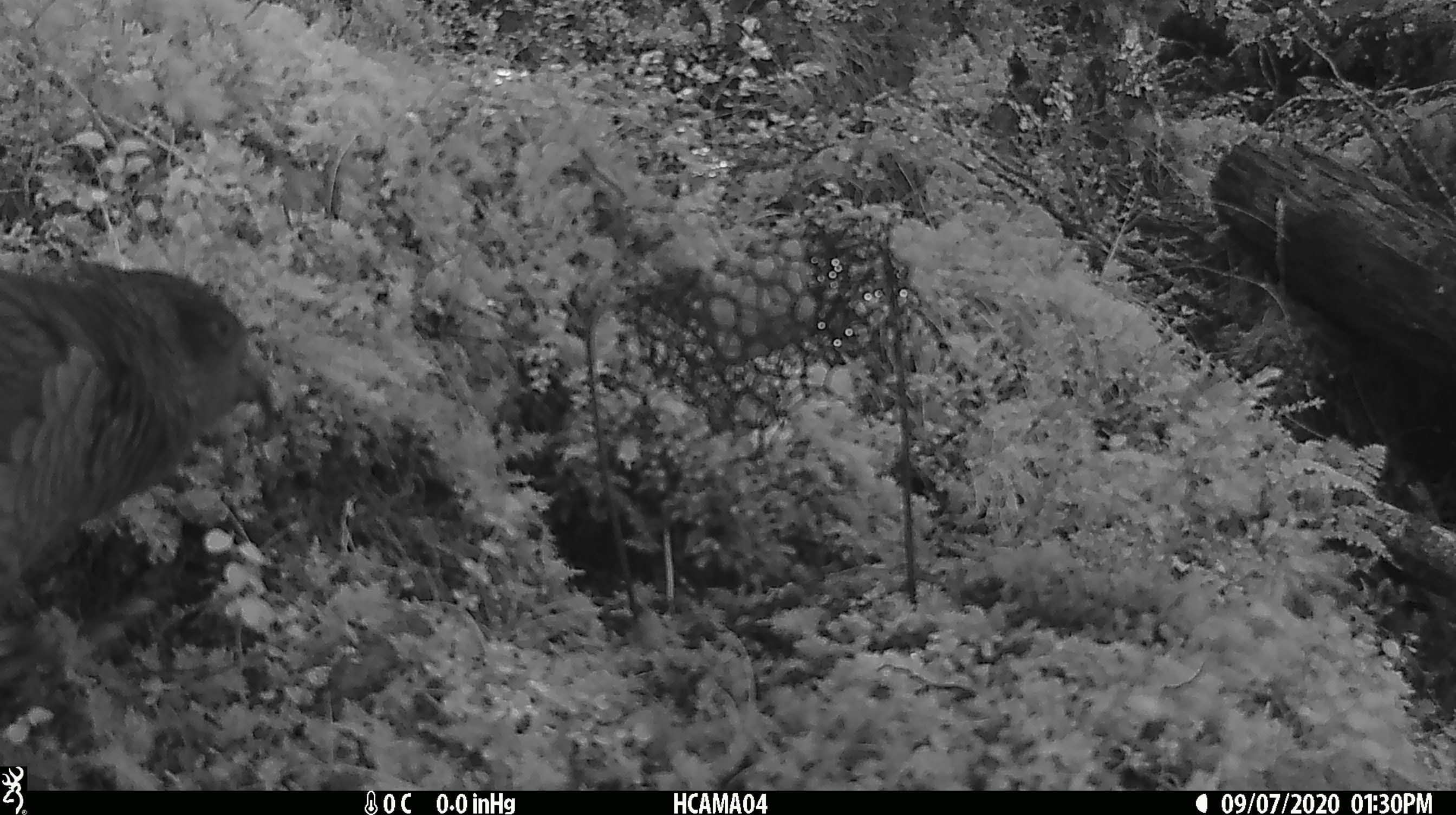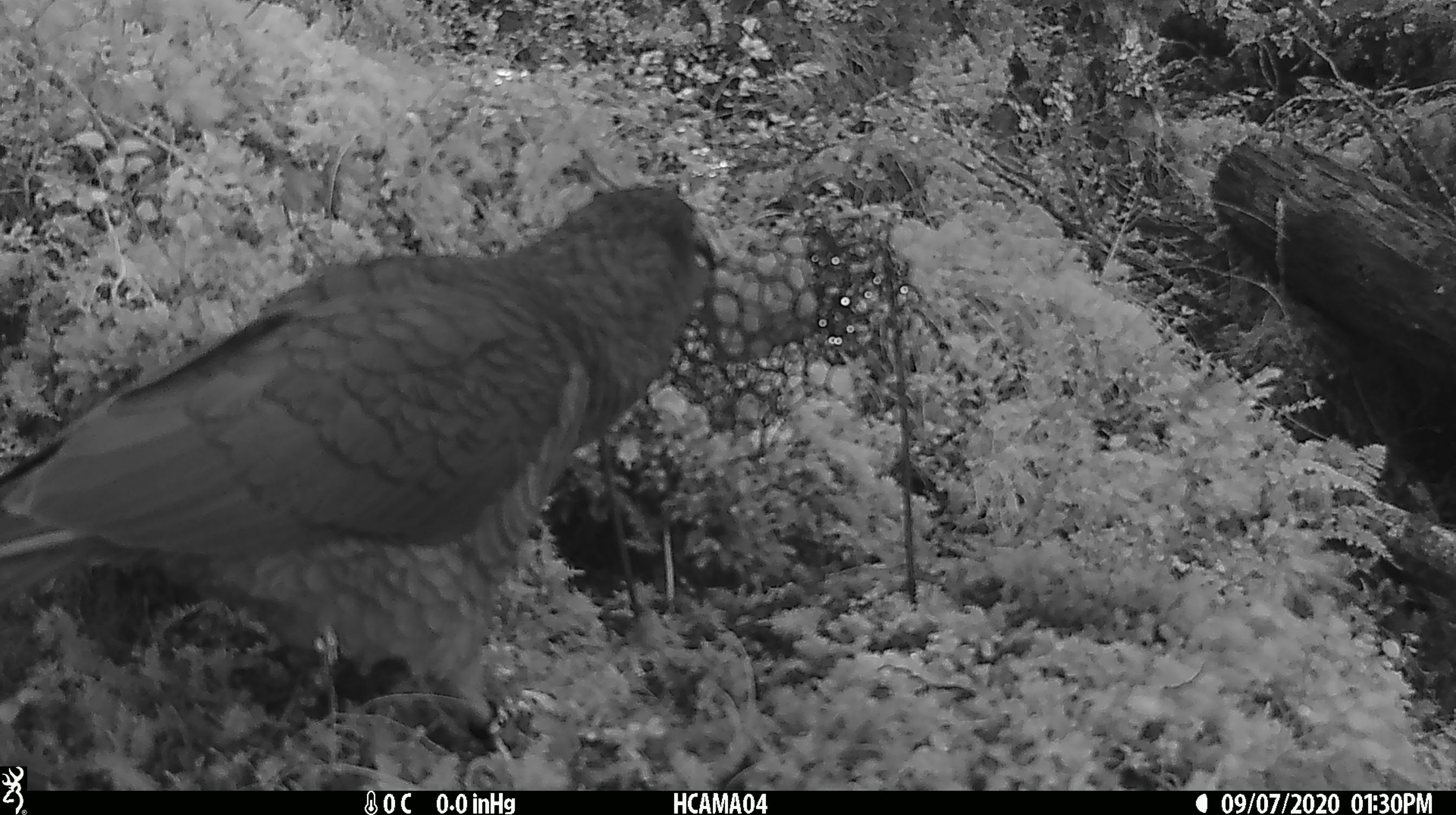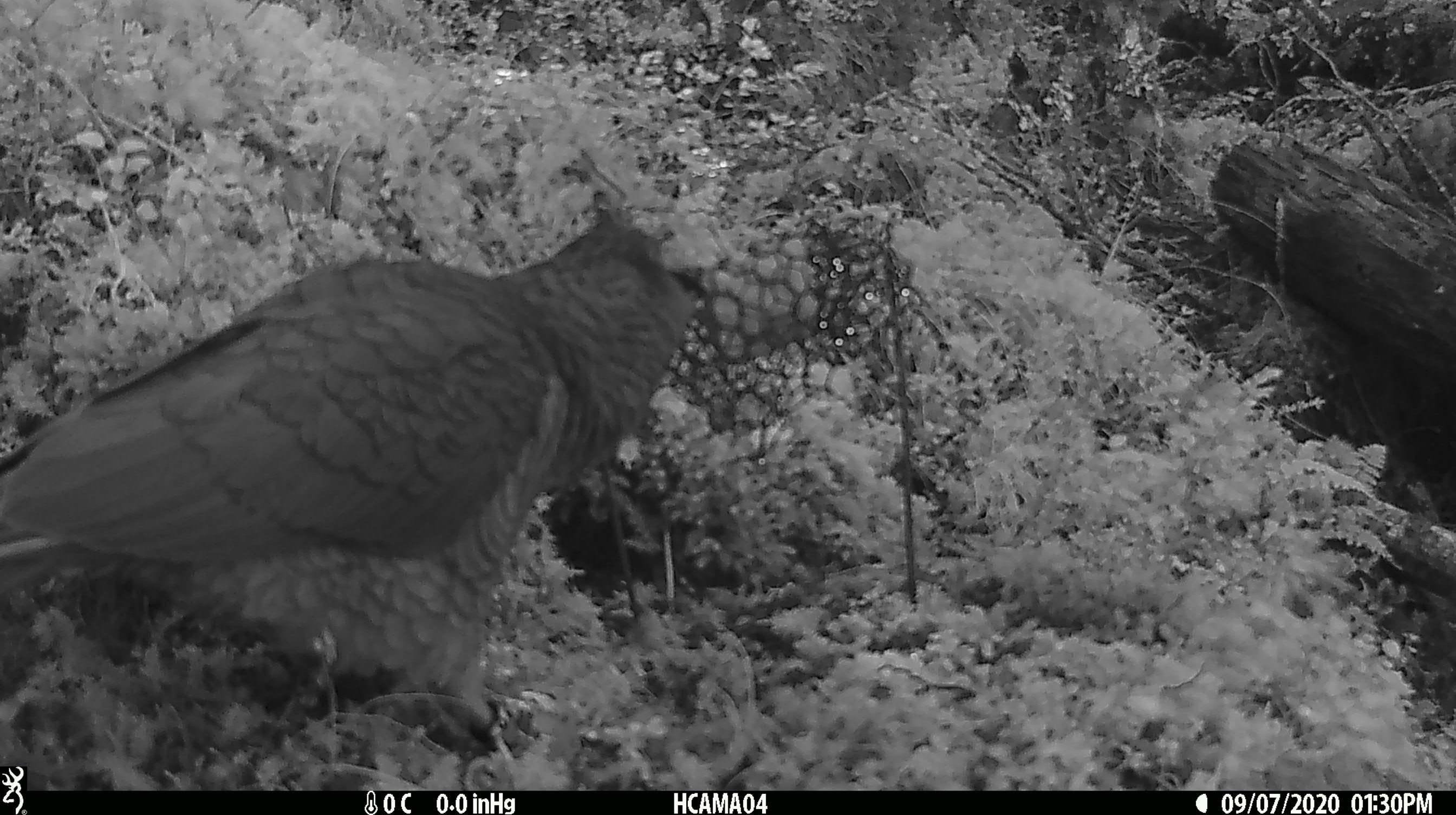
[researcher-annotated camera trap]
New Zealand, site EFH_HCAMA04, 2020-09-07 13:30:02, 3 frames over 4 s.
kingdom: Animalia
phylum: Chordata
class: Aves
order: Psittaciformes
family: Strigopidae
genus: Nestor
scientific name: Nestor notabilis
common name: kea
Kea (Nestor notabilis).